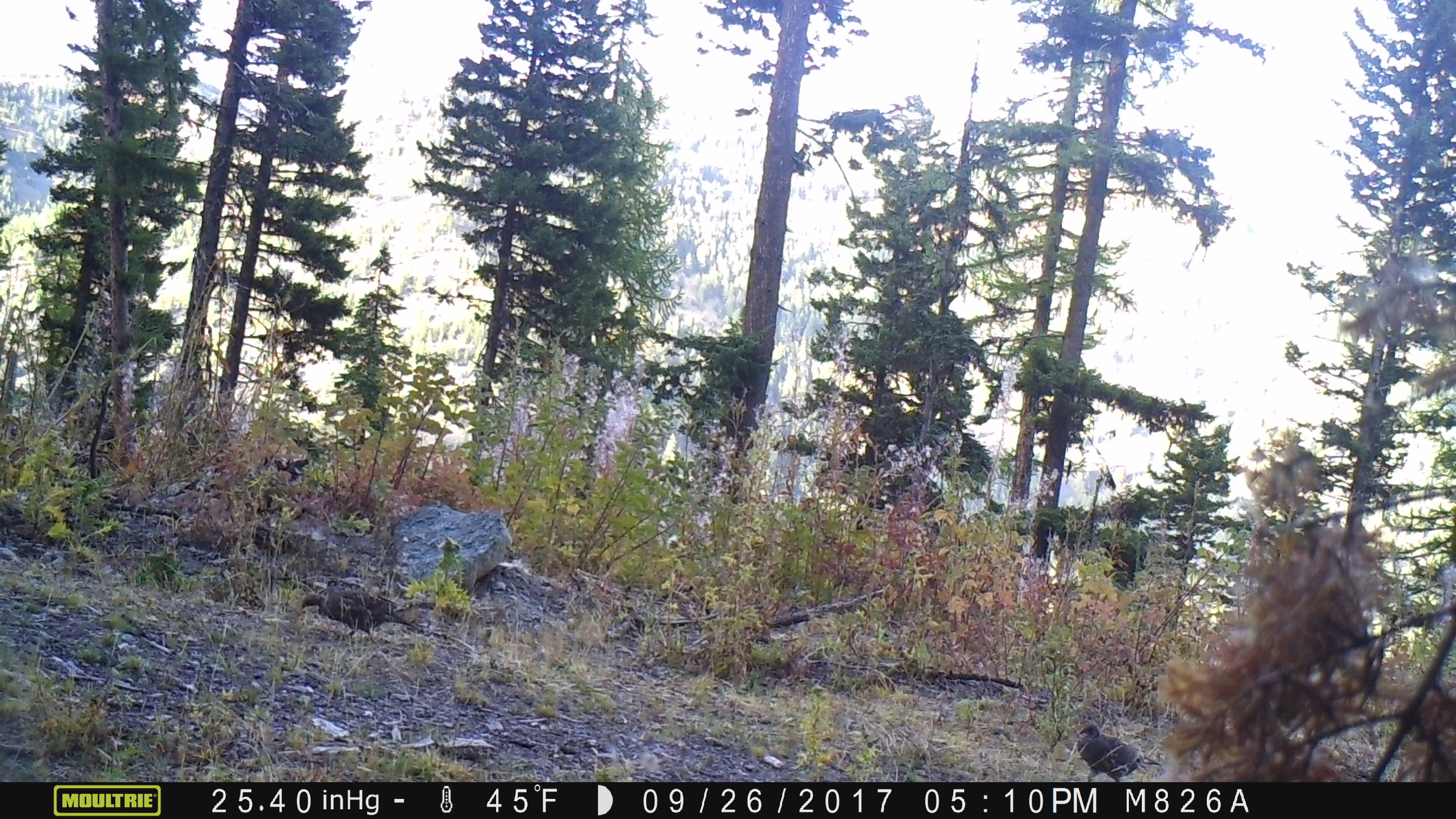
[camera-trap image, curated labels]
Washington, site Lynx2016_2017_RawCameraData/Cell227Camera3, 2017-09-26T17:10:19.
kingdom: Animalia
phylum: Chordata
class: Aves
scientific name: Aves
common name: birds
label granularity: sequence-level